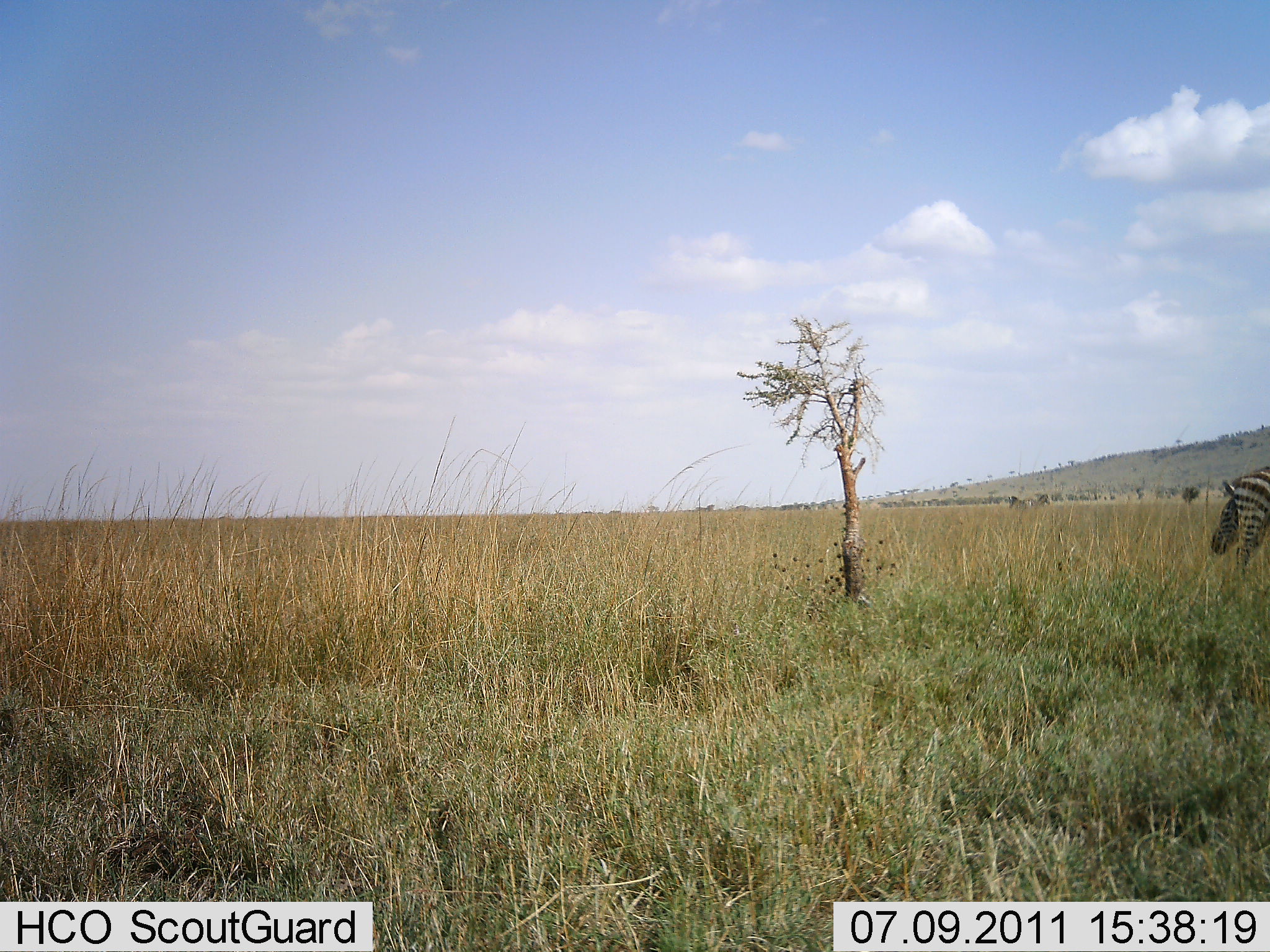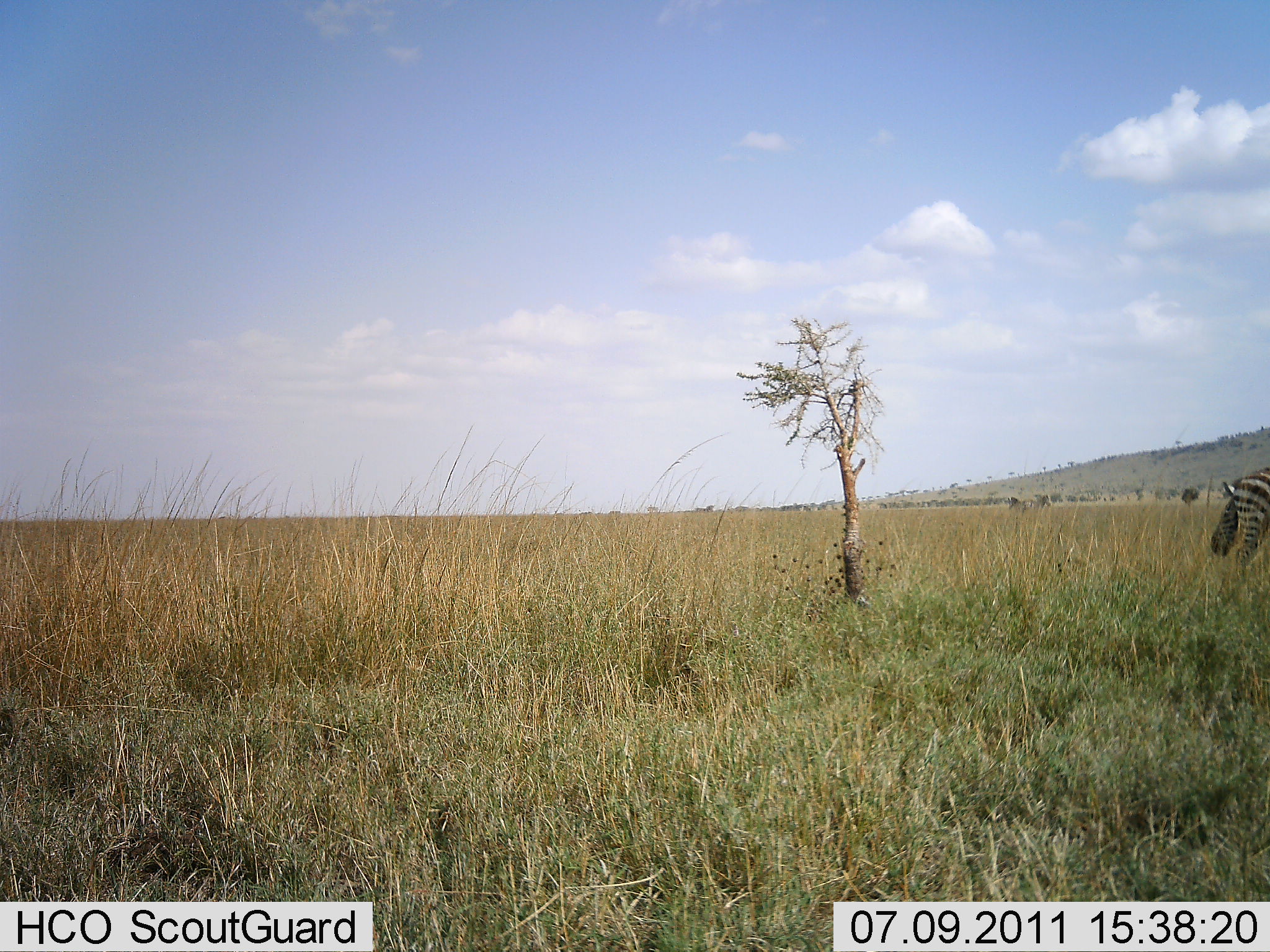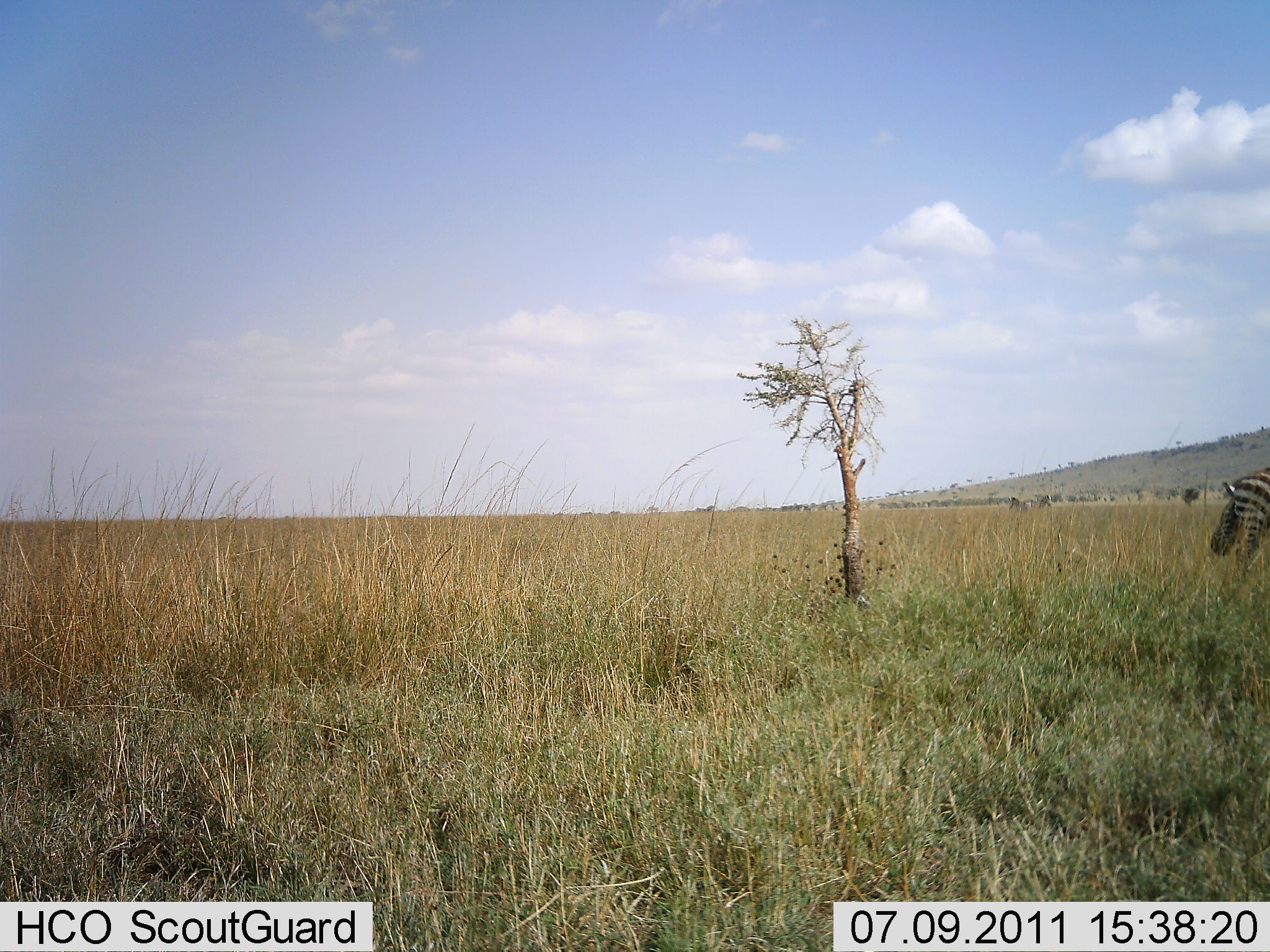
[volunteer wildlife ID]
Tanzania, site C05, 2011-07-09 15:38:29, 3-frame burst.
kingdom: Animalia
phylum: Chordata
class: Mammalia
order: Perissodactyla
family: Equidae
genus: Equus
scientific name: Equus quagga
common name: plains zebra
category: zebra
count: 1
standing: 85%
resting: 0%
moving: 8%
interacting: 0%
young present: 0%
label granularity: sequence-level